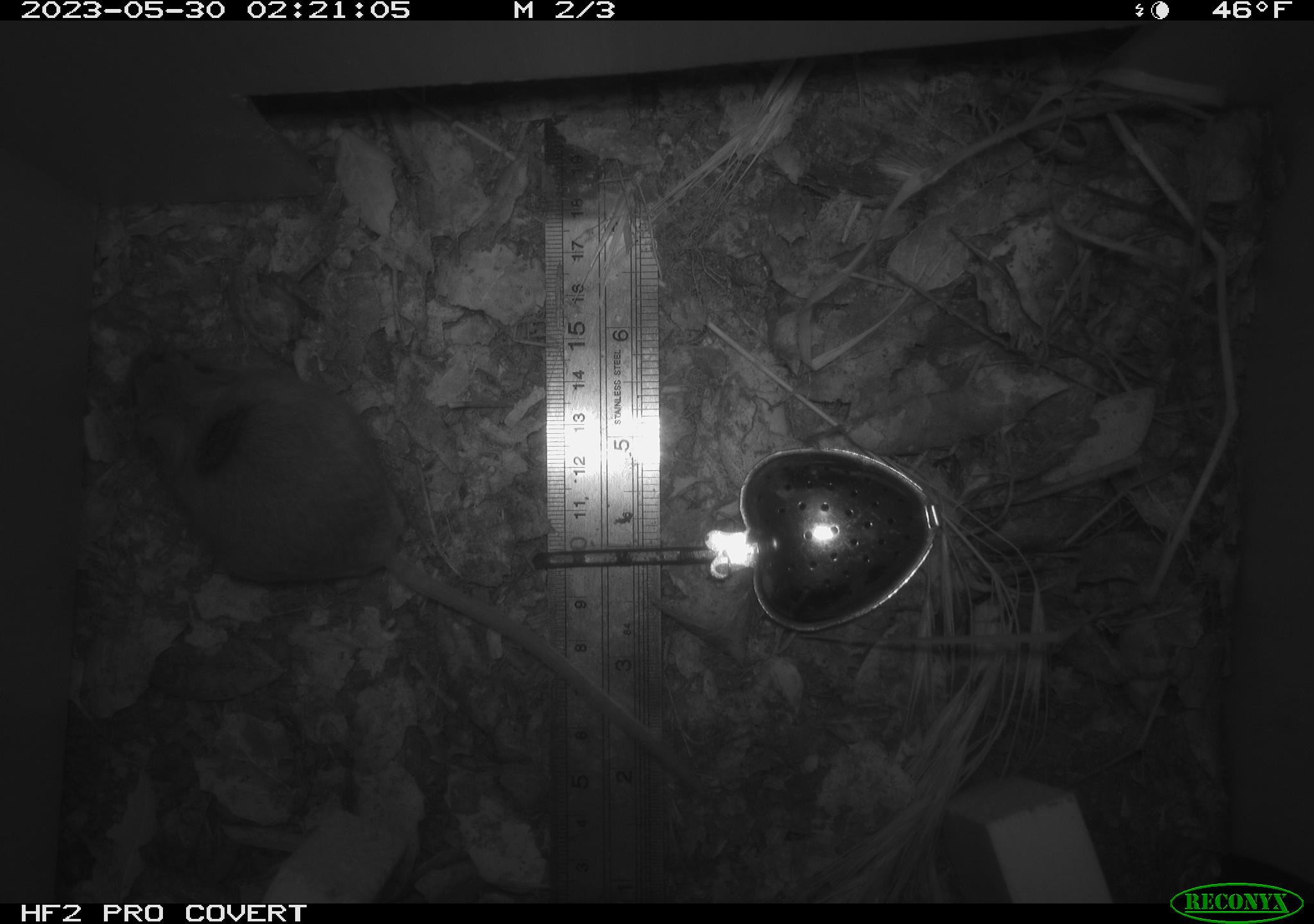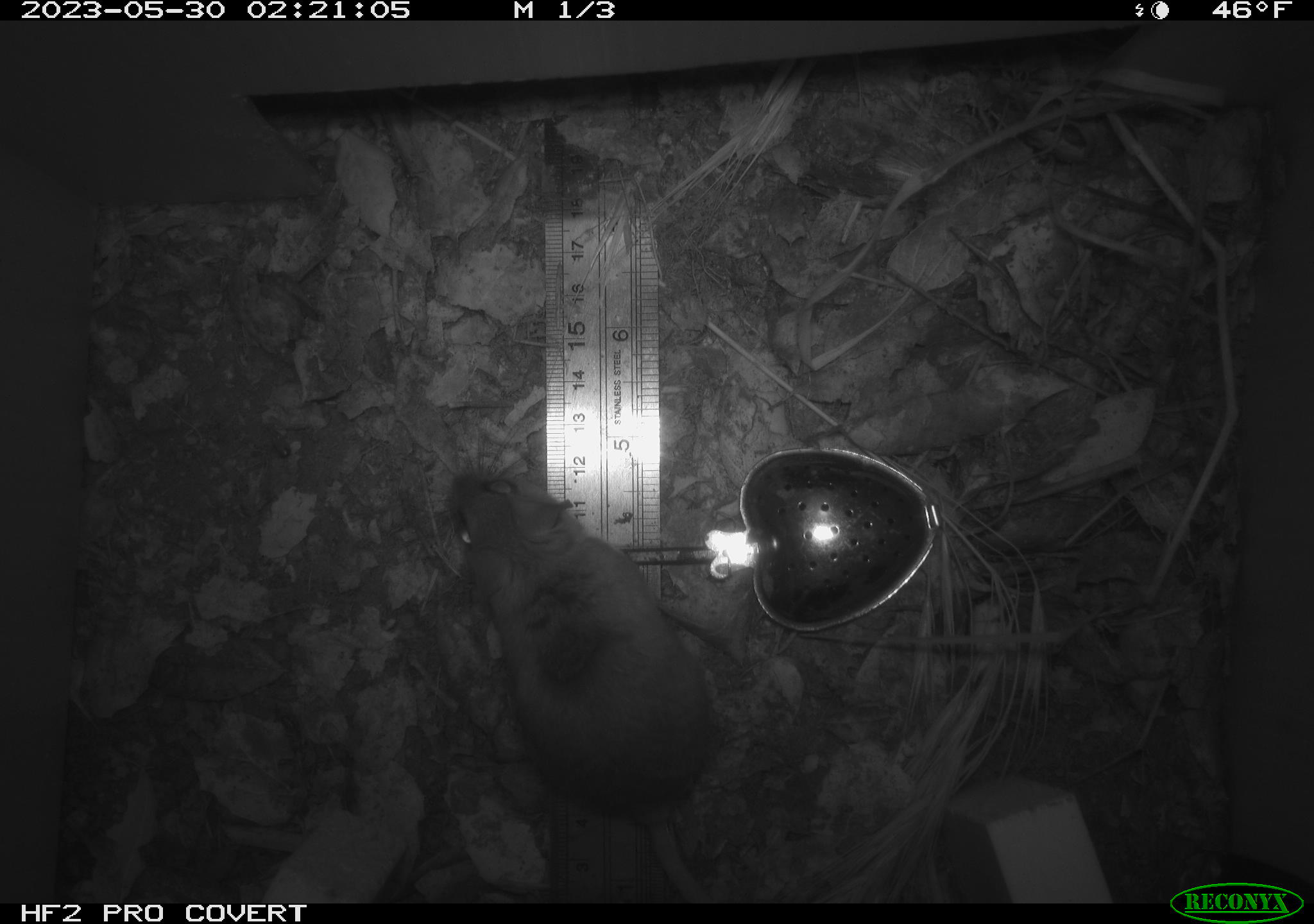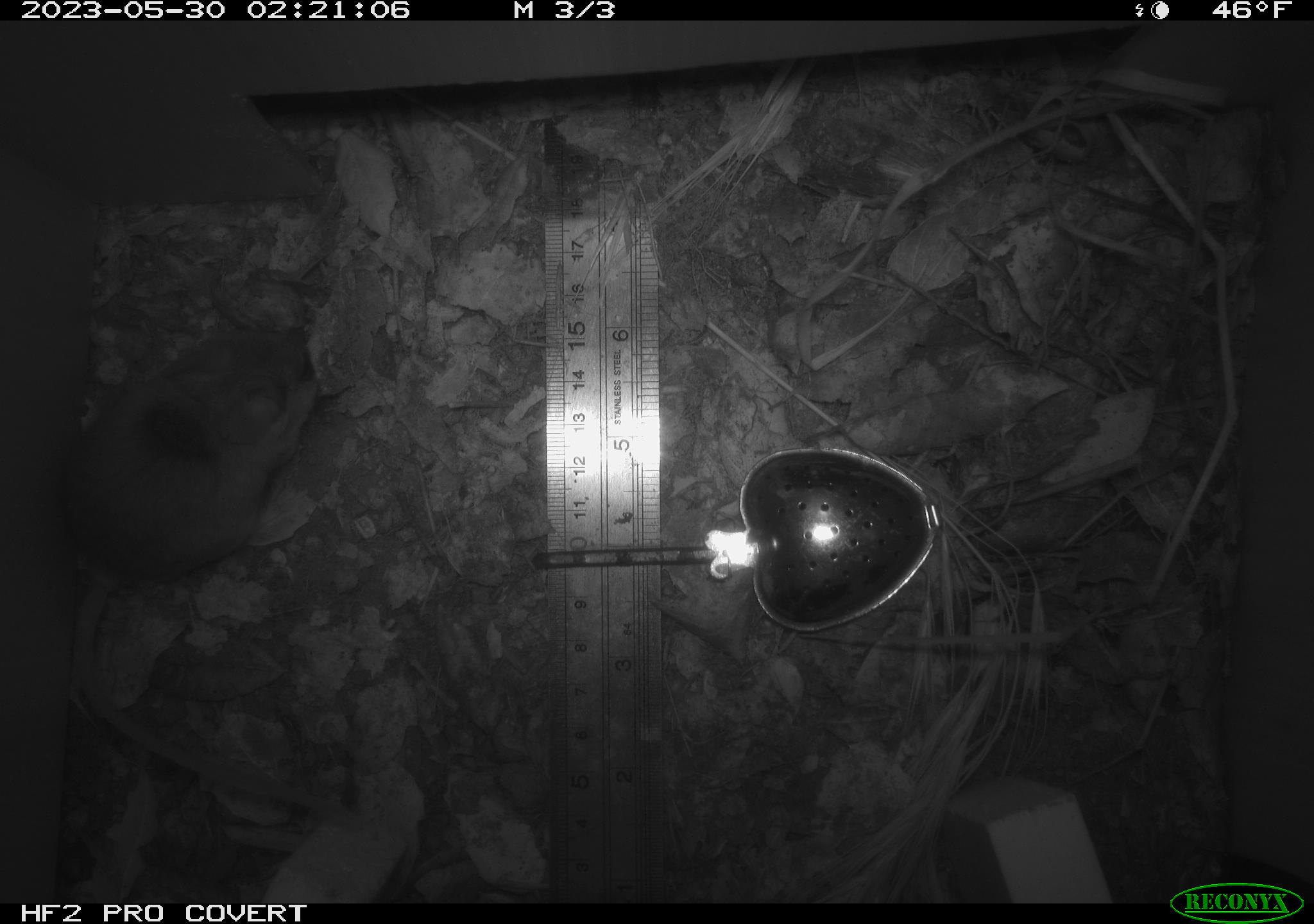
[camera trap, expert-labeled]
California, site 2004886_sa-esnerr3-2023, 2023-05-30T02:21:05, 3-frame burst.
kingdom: Animalia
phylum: Chordata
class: Mammalia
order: Rodentia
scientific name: Rodentia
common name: mouse species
Mouse species (Rodentia).